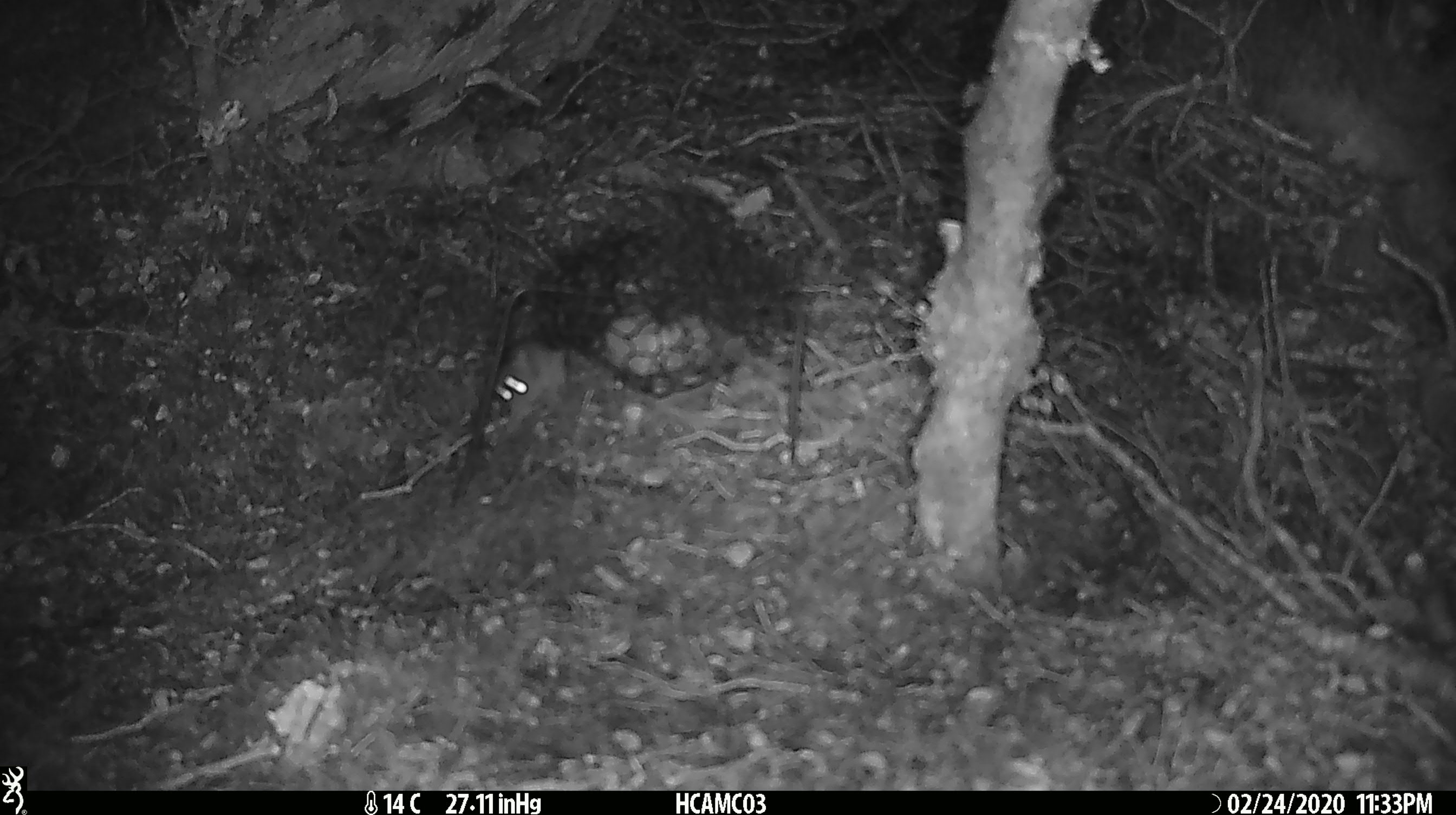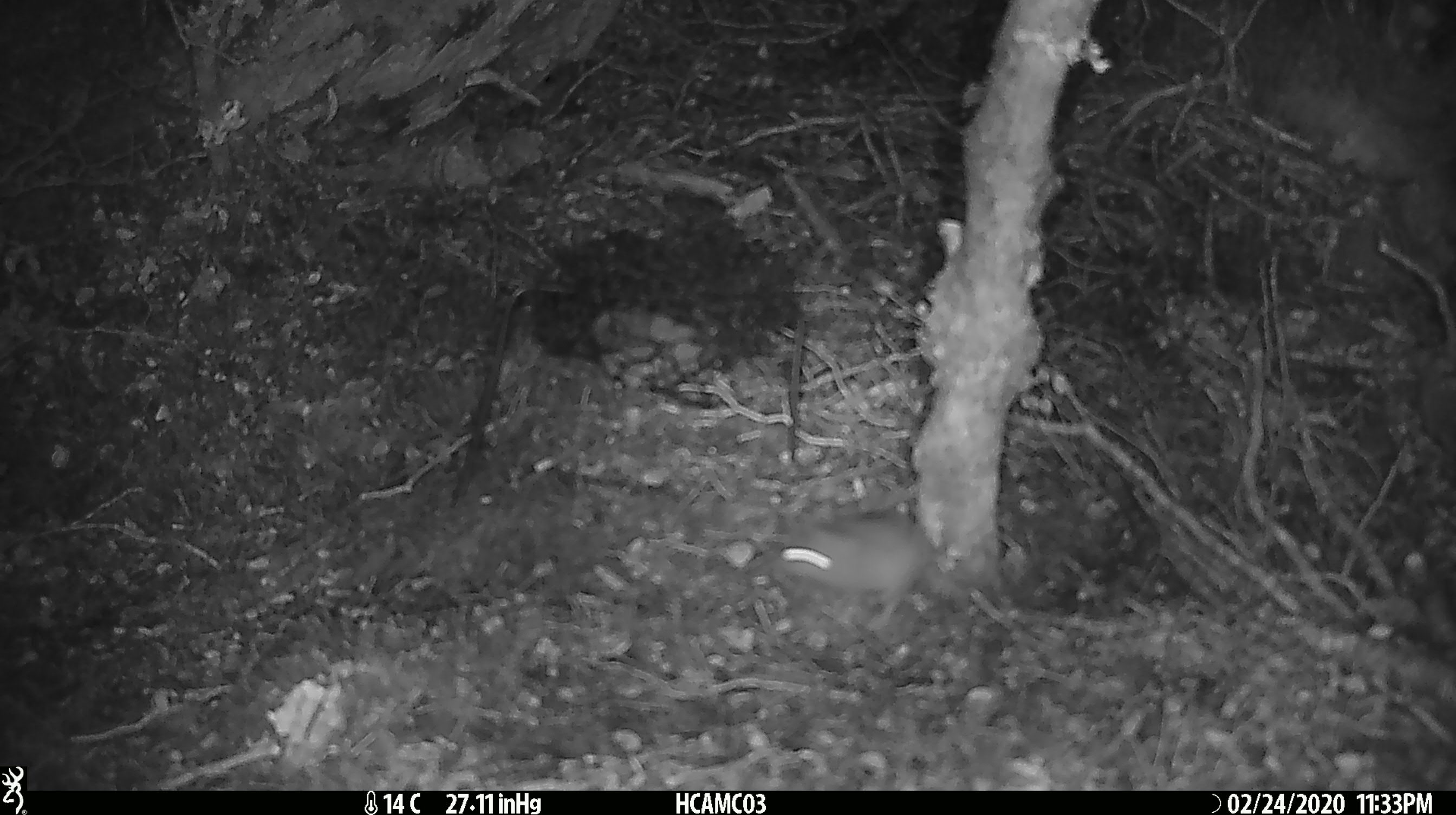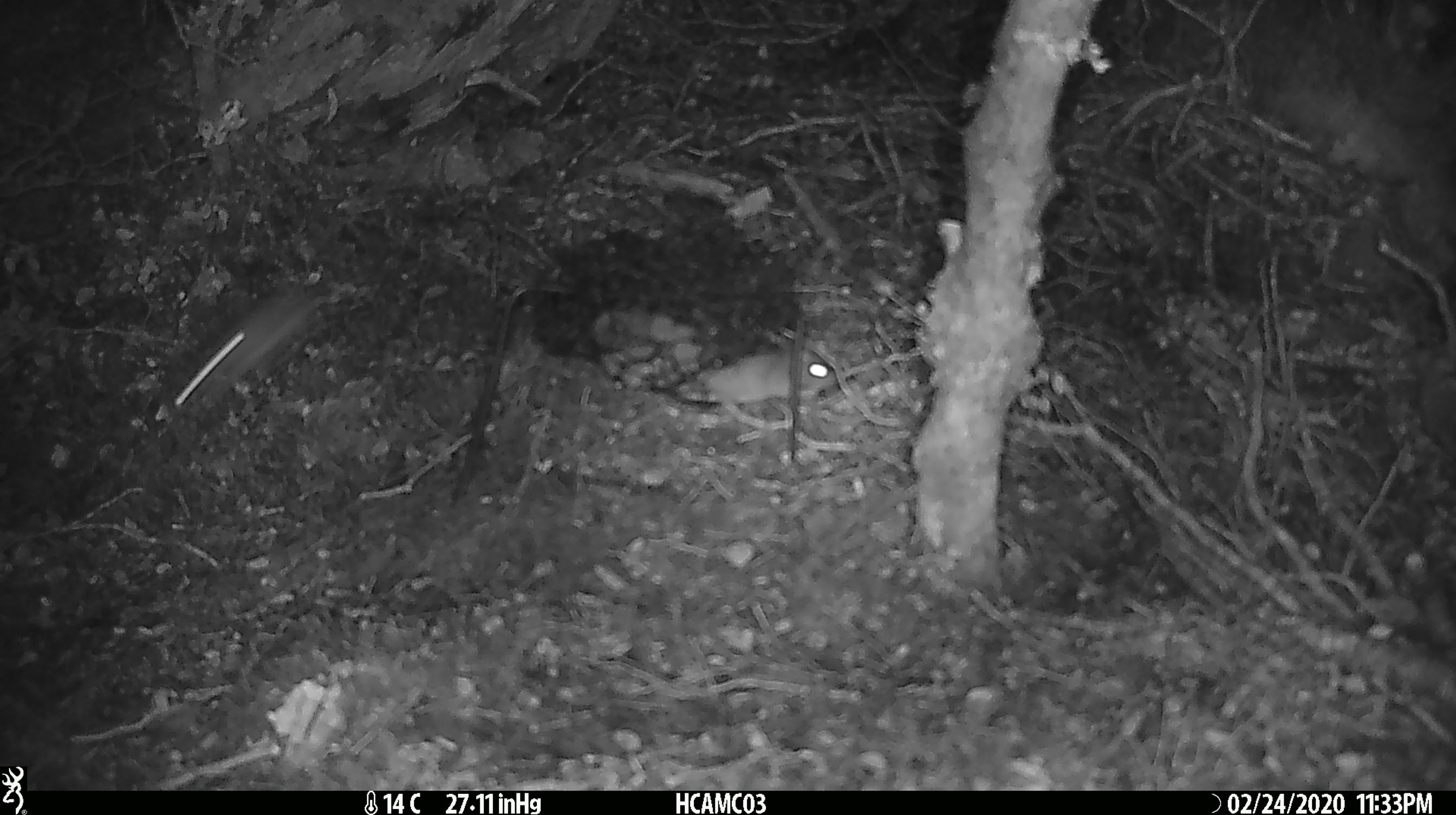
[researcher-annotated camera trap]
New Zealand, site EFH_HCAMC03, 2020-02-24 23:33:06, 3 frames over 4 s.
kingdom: Animalia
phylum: Chordata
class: Mammalia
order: Rodentia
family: Muridae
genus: Mus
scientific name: Mus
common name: mouse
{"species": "mouse (Mus)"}